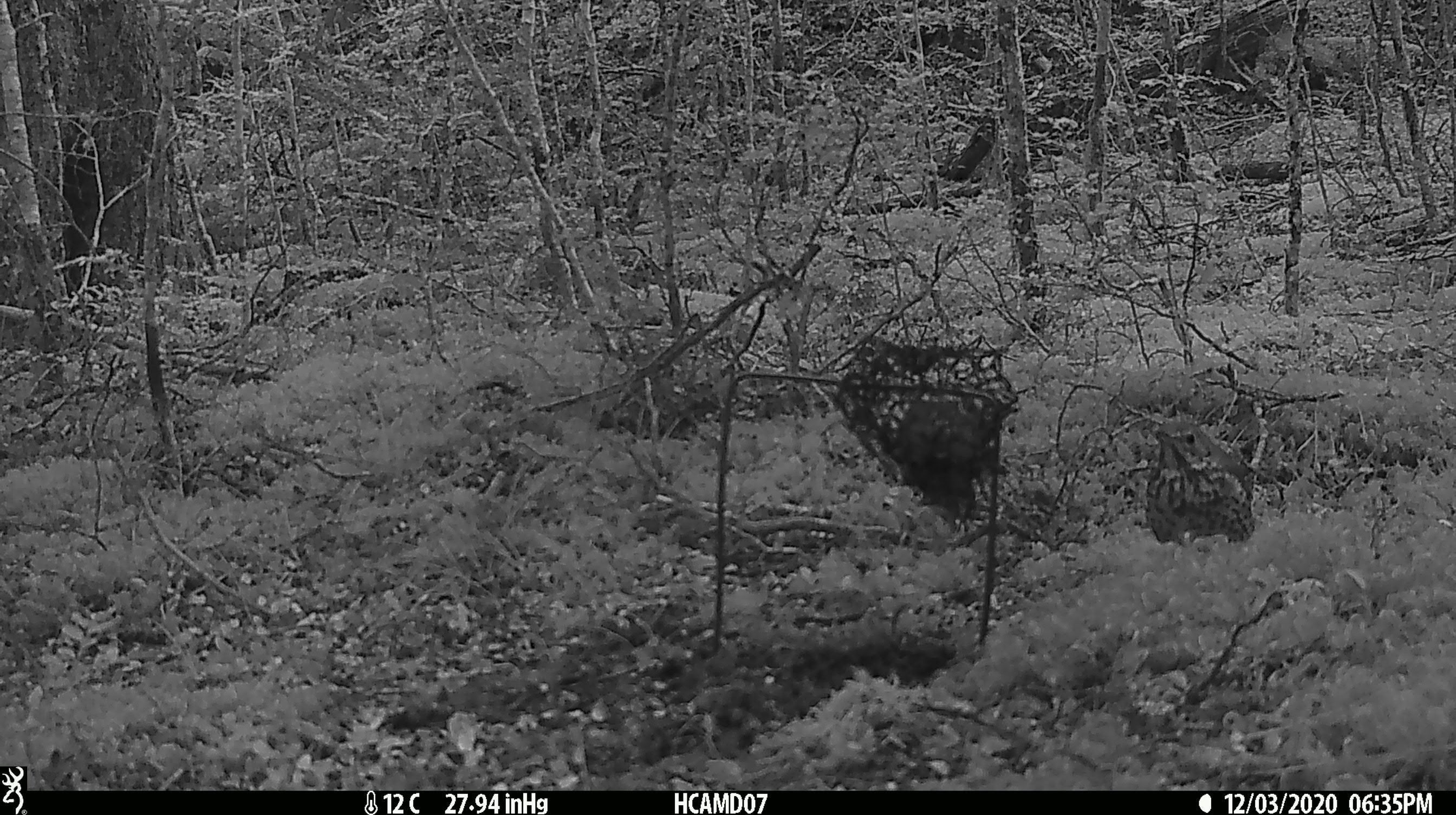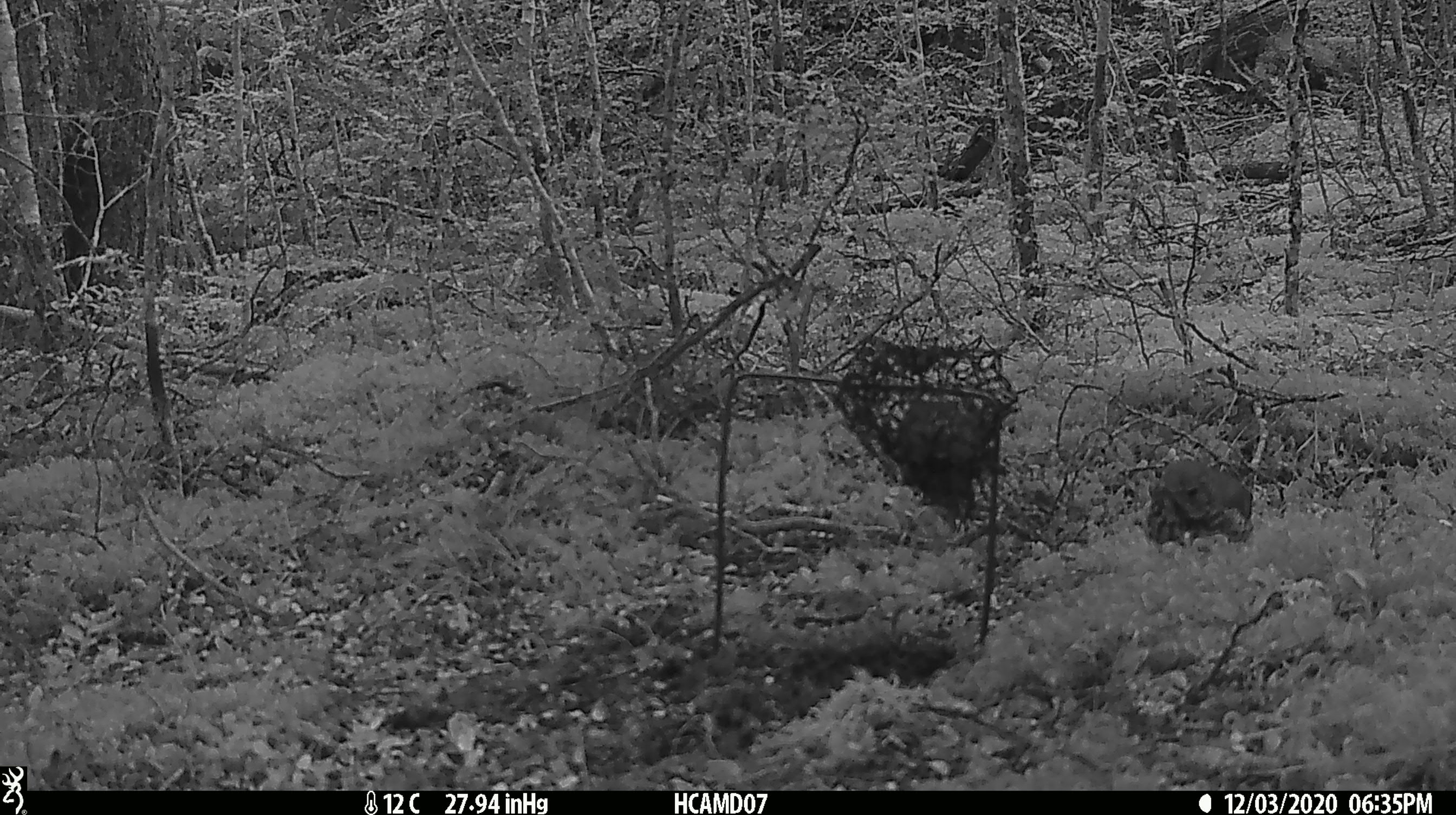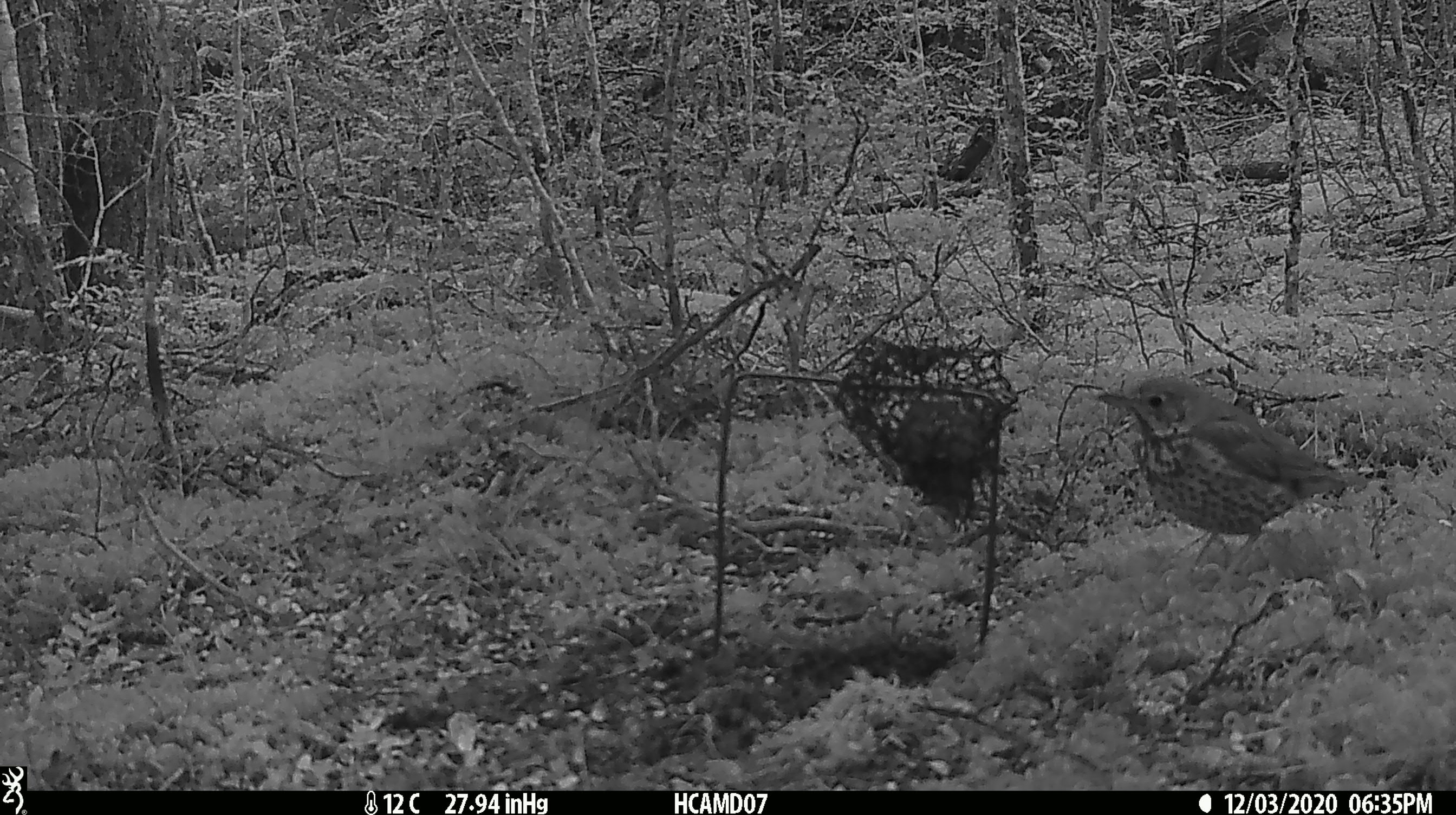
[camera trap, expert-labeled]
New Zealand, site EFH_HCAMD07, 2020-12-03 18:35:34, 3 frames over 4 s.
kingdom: Animalia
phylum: Chordata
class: Aves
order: Passeriformes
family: Turdidae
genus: Turdus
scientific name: Turdus philomelos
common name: song thrush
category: thrush